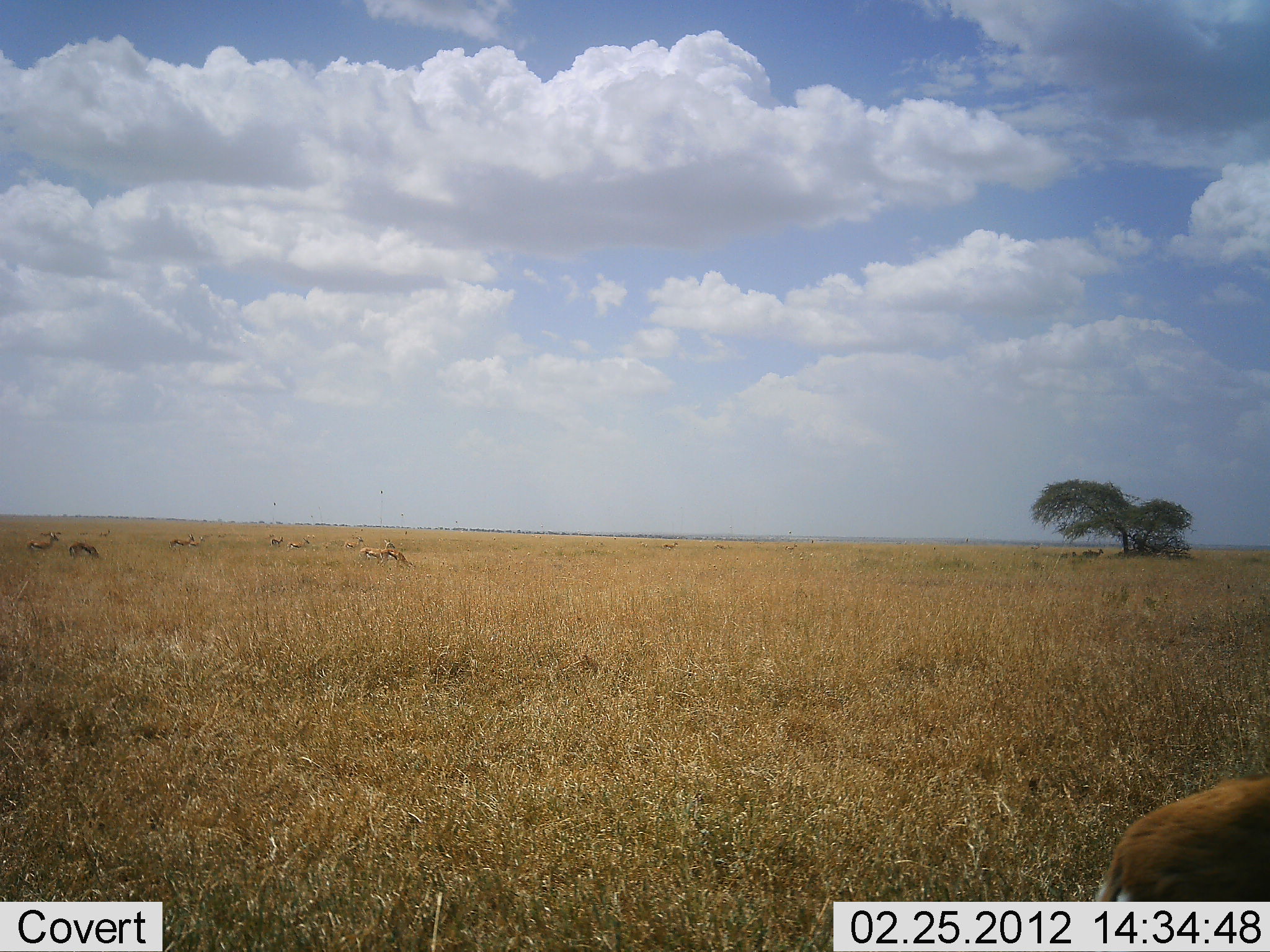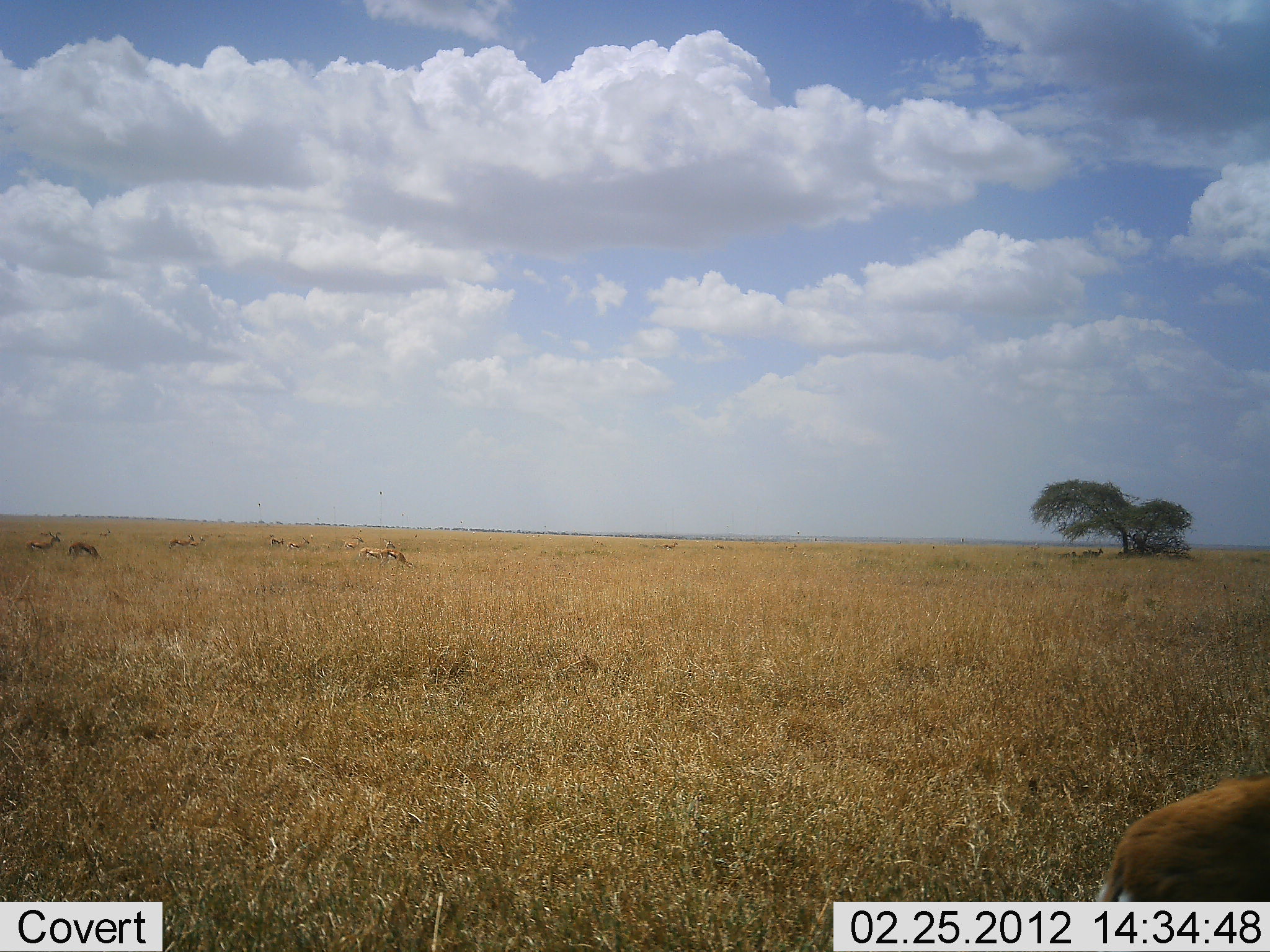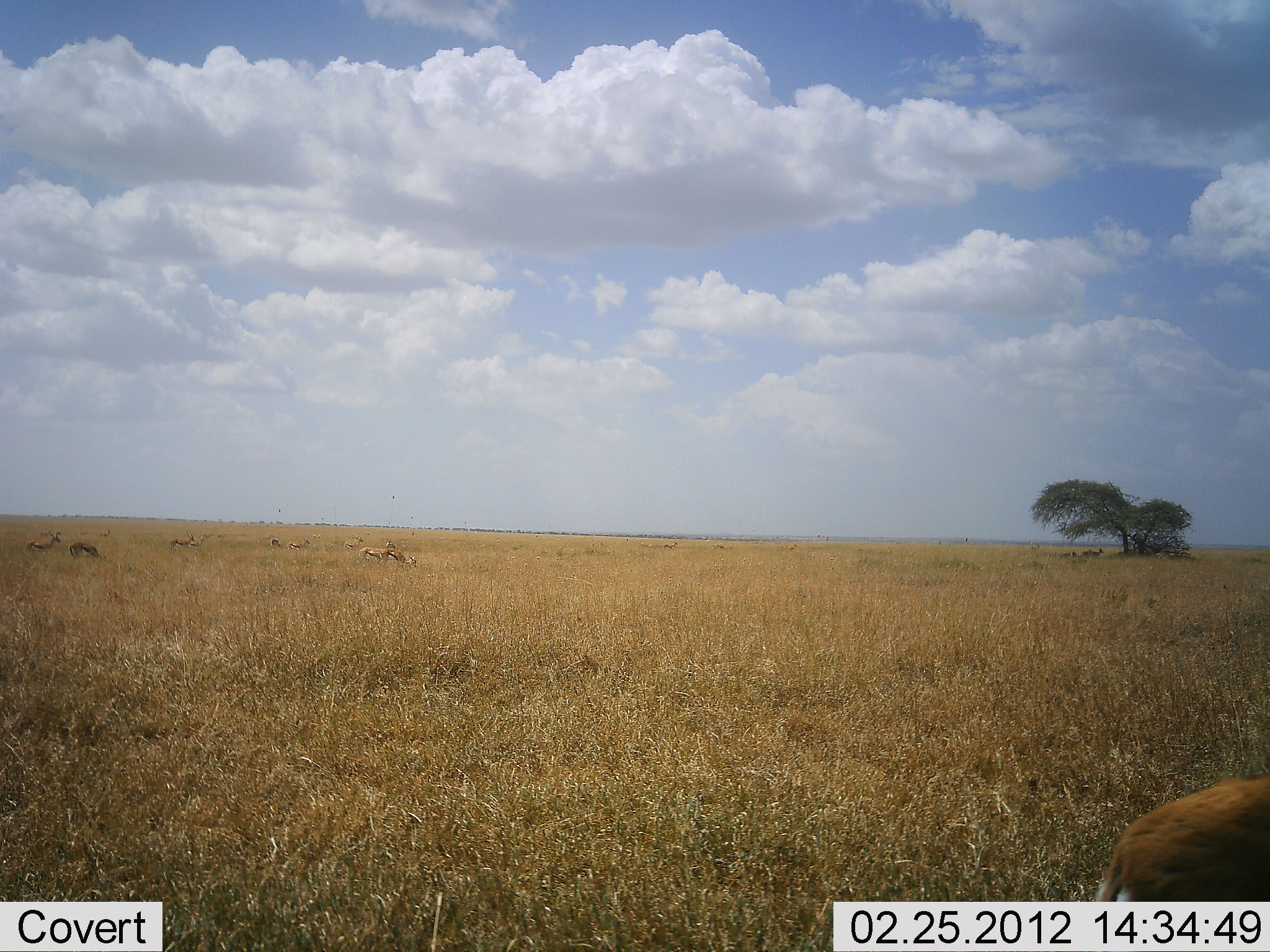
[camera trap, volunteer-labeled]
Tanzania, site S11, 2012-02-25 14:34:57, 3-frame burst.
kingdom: Animalia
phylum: Chordata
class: Mammalia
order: Artiodactyla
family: Bovidae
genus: Eudorcas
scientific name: Eudorcas thomsonii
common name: thomson's gazelle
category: gazellethomsons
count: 8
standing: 70%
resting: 9%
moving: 9%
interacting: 0%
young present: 0%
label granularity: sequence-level